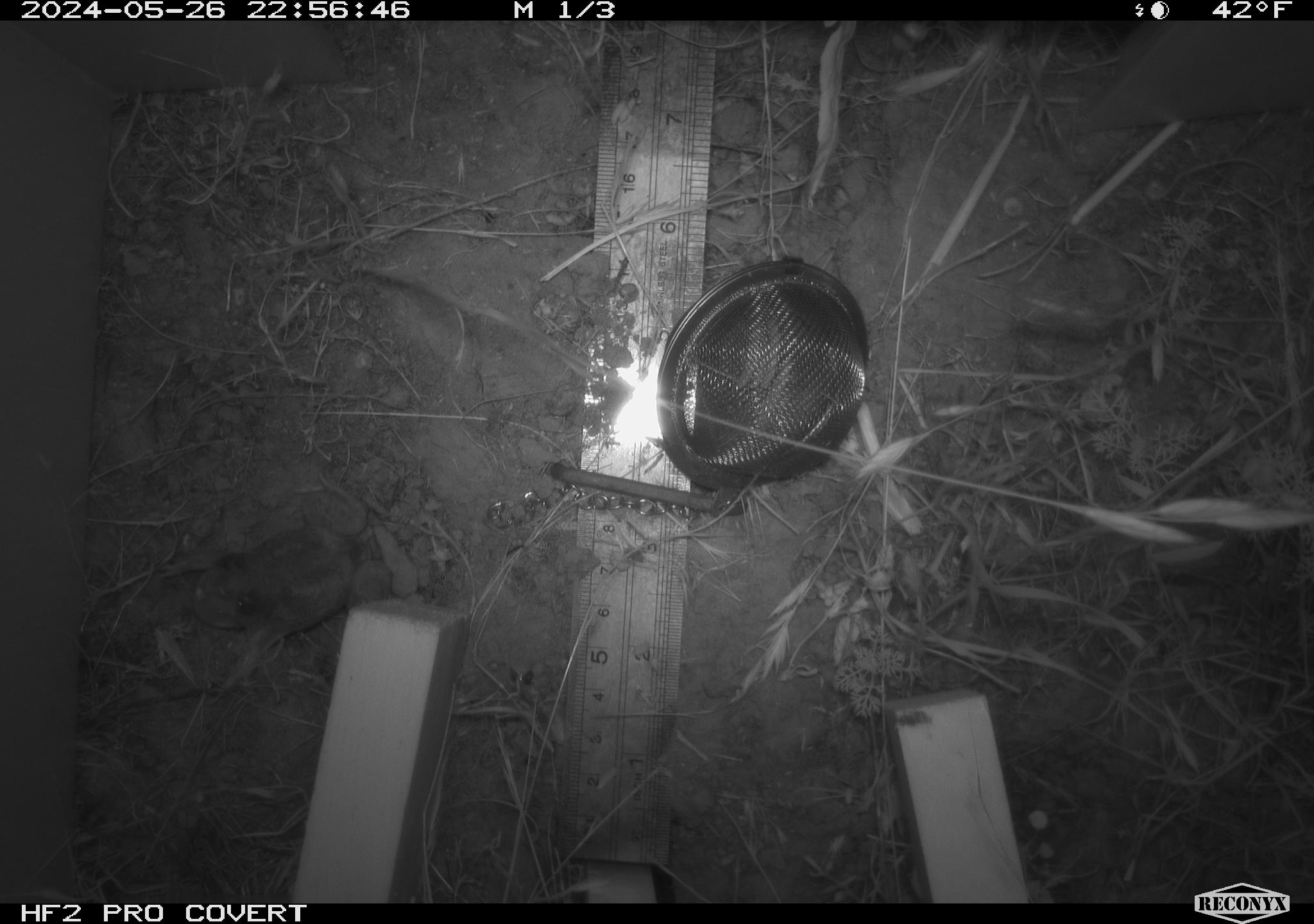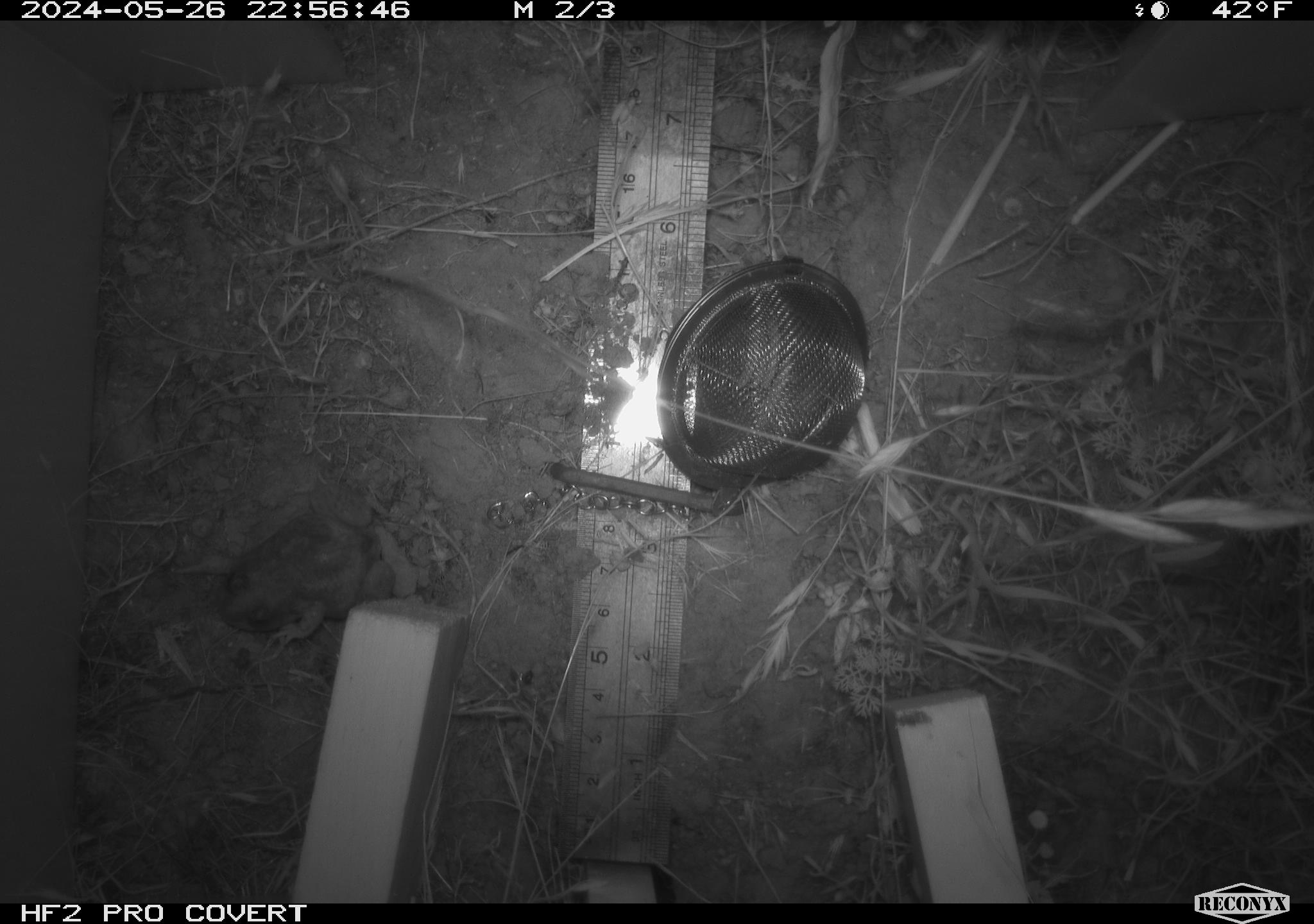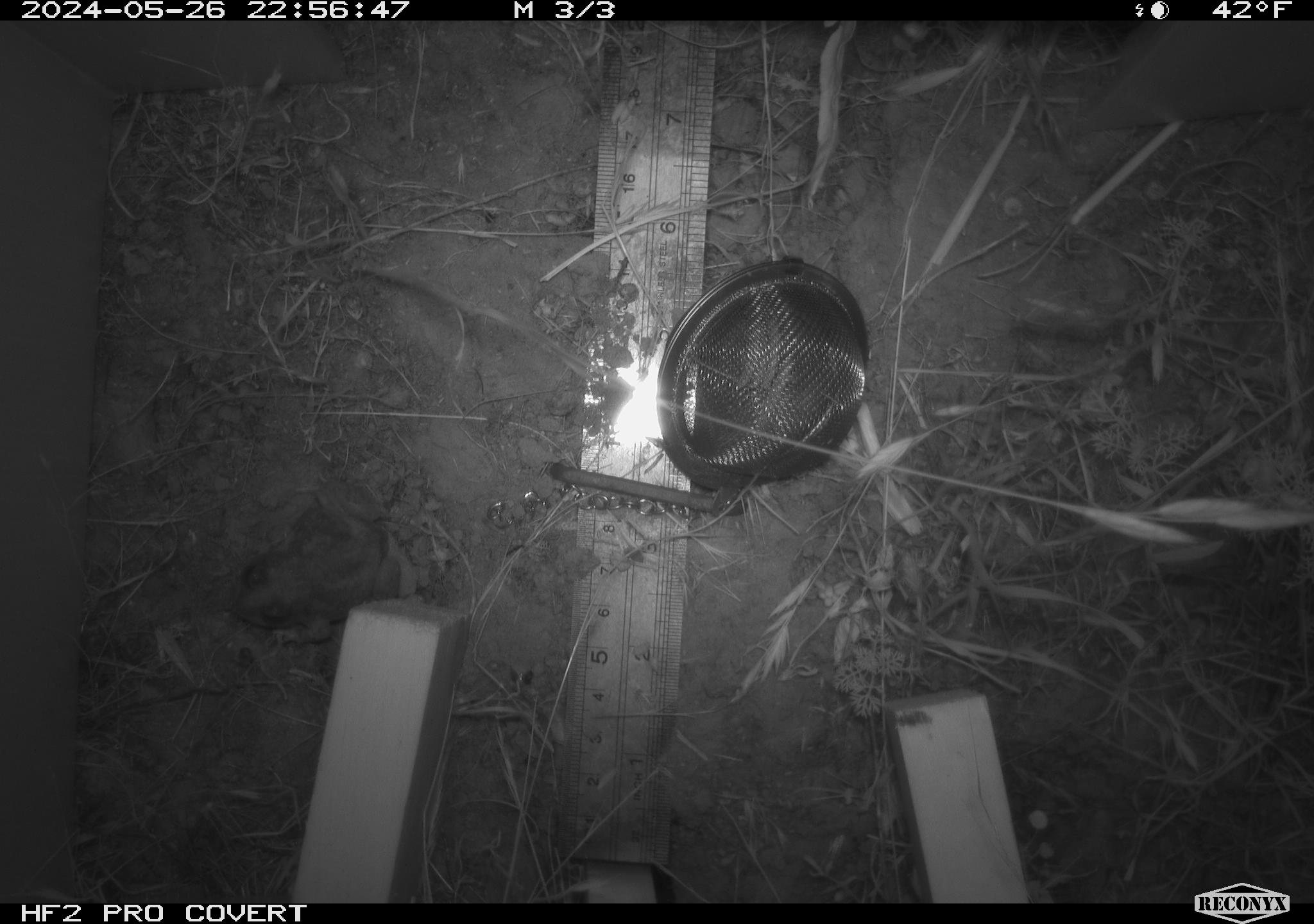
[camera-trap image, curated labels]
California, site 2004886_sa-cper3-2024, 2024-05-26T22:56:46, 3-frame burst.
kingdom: Animalia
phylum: Chordata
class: Amphibia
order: Anura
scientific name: Anura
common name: frogs